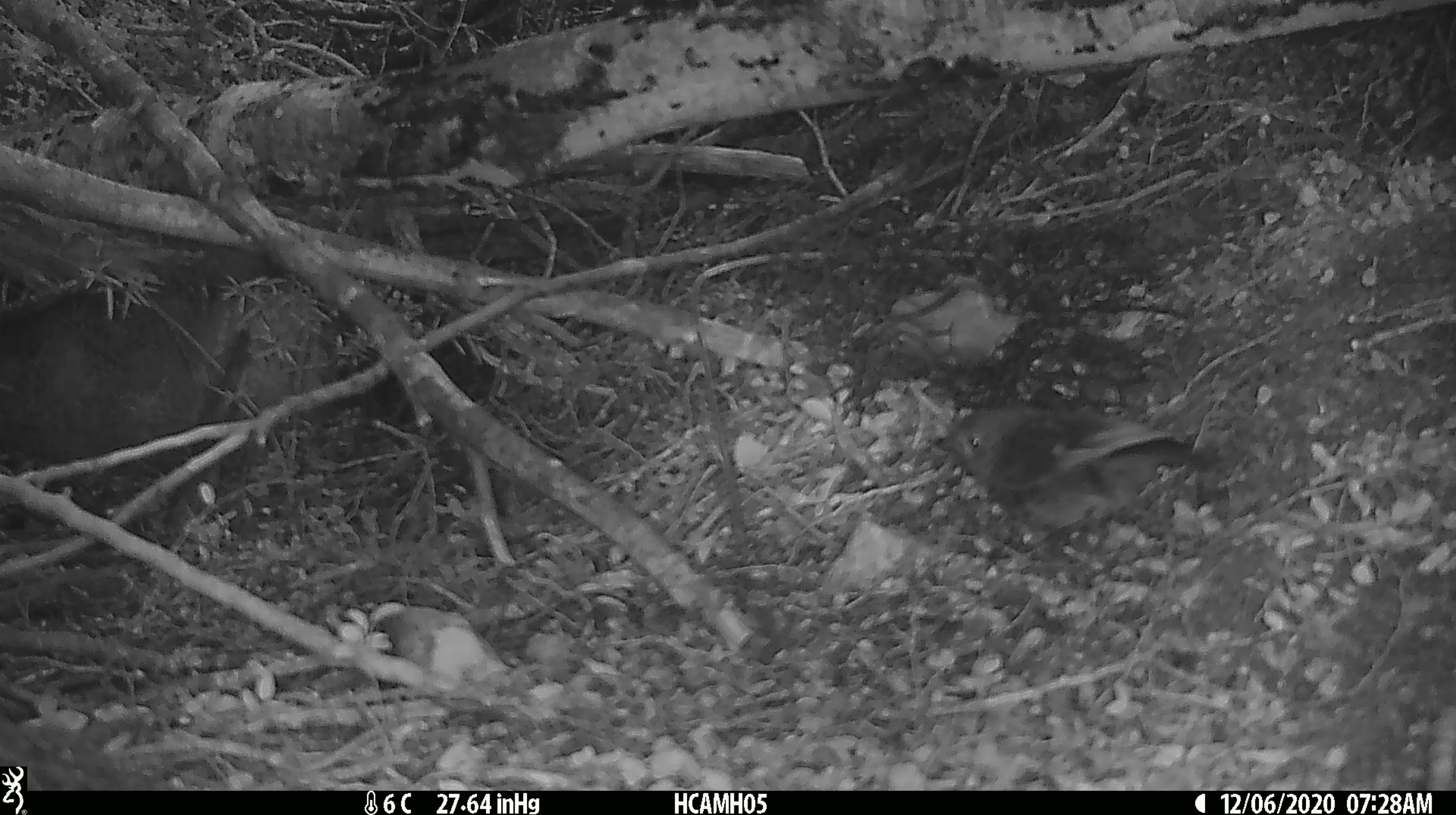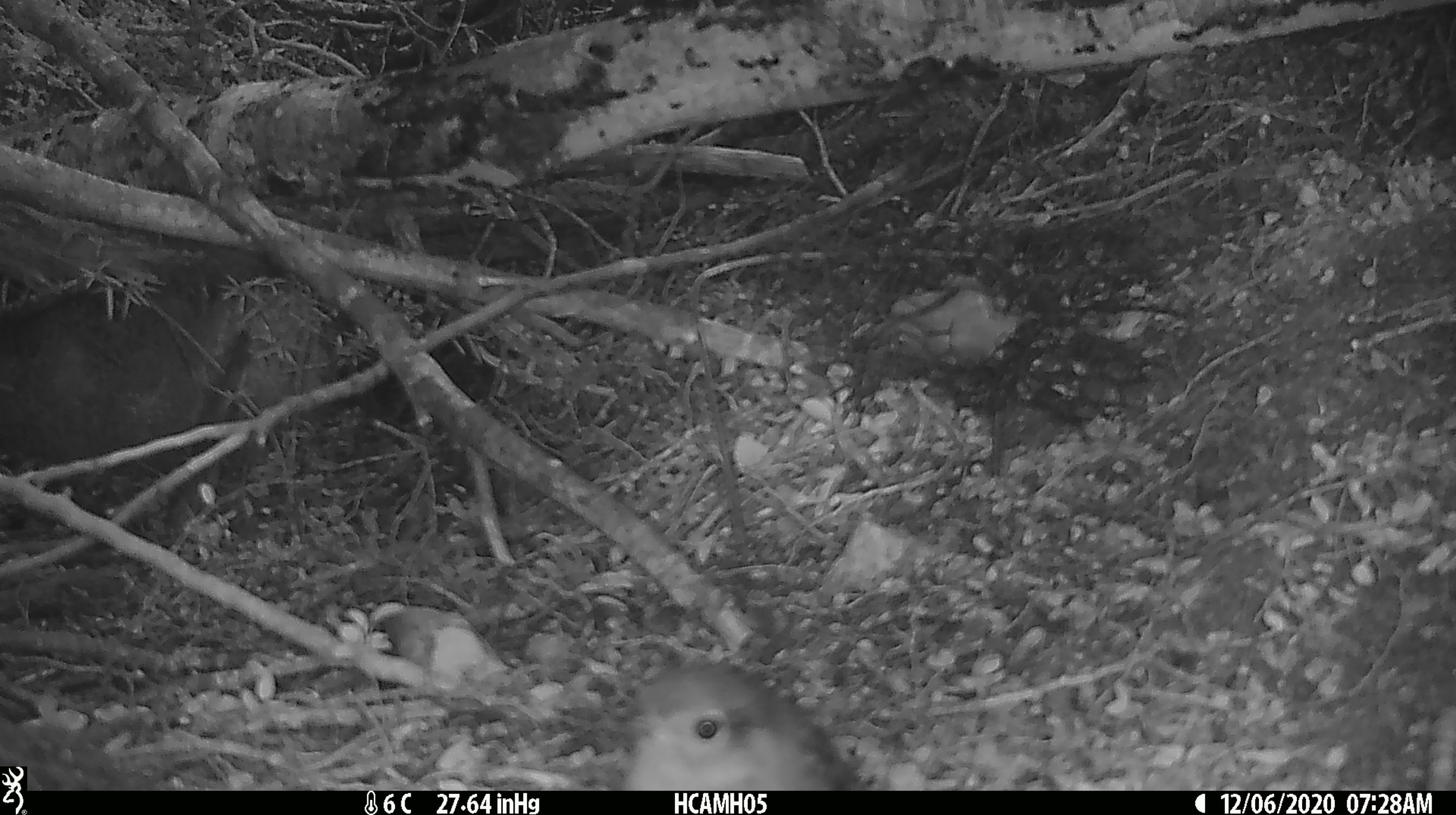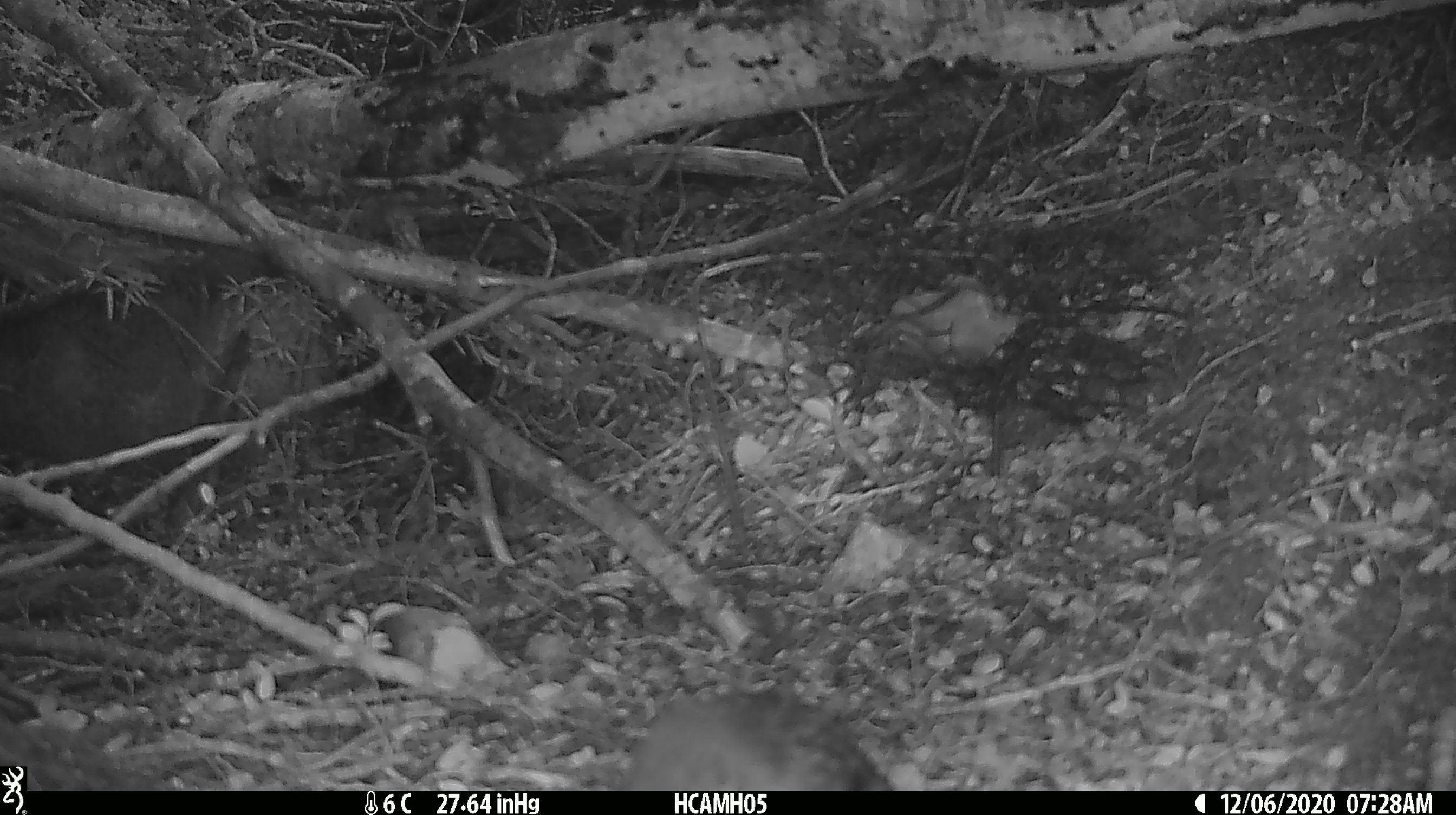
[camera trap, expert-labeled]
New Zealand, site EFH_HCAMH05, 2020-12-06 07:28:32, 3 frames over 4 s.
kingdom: Animalia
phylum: Chordata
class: Aves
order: Passeriformes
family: Petroicidae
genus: Petroica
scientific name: Petroica australis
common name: new zealand robin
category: robin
Robin (new zealand robin) (Petroica australis).